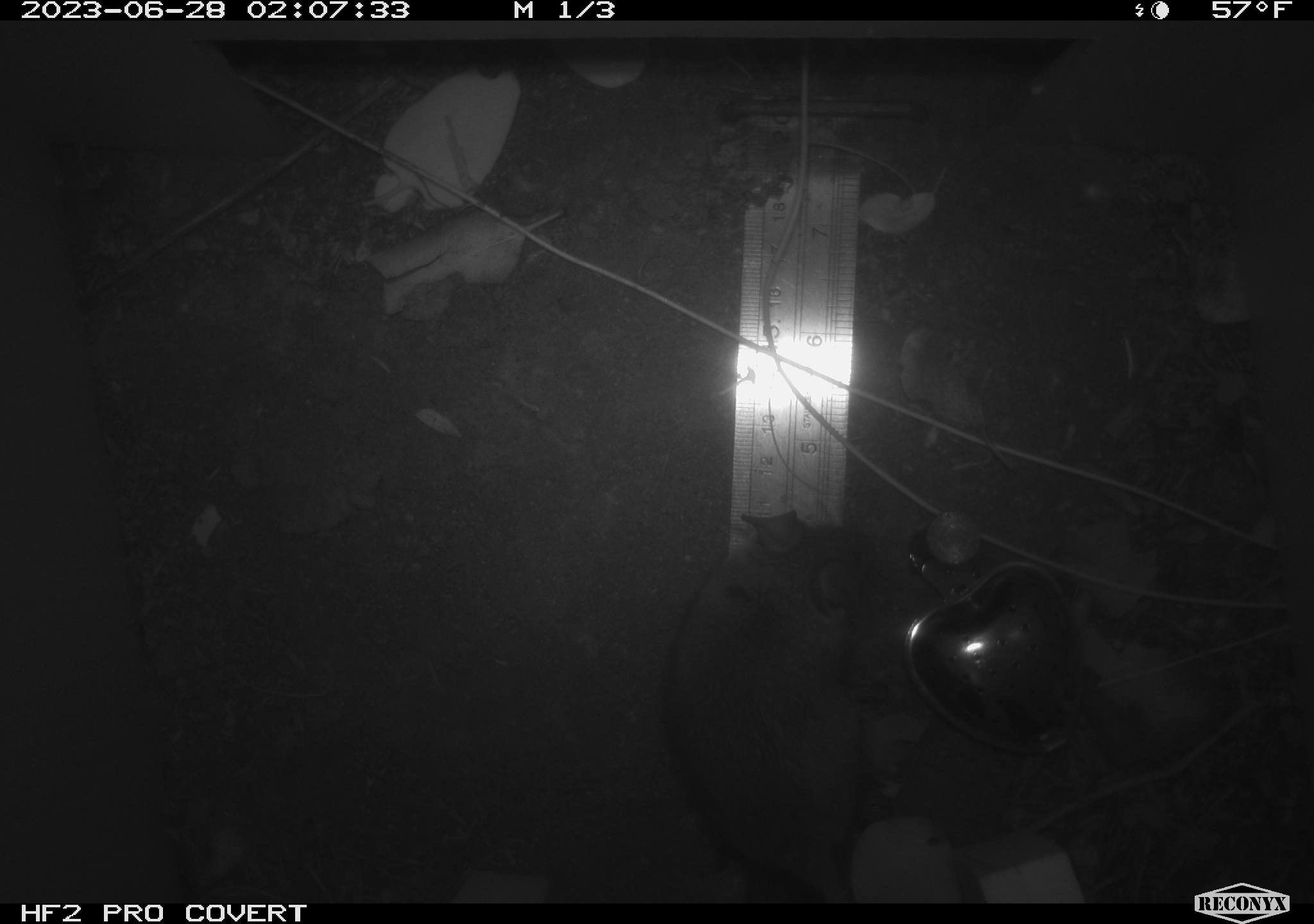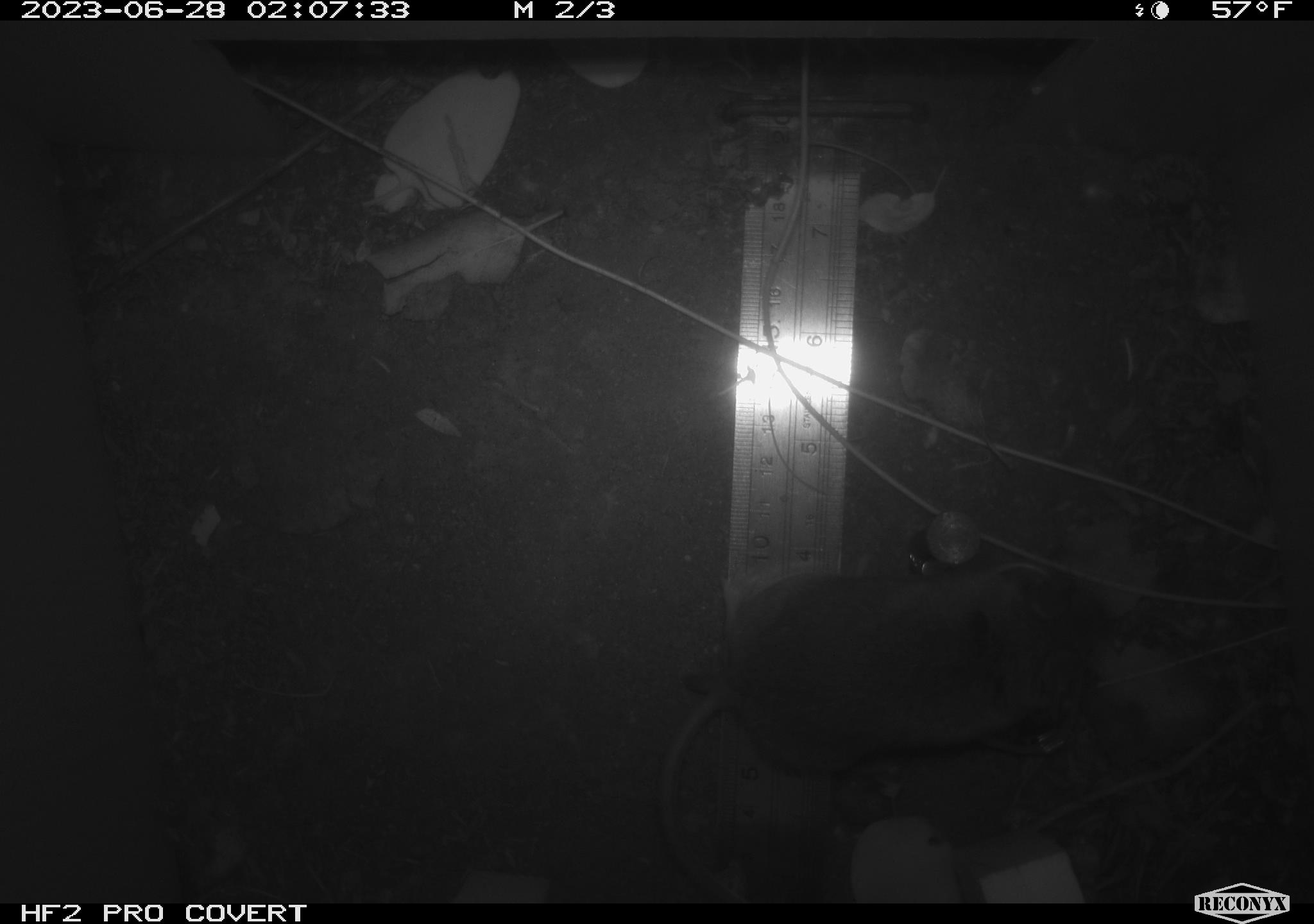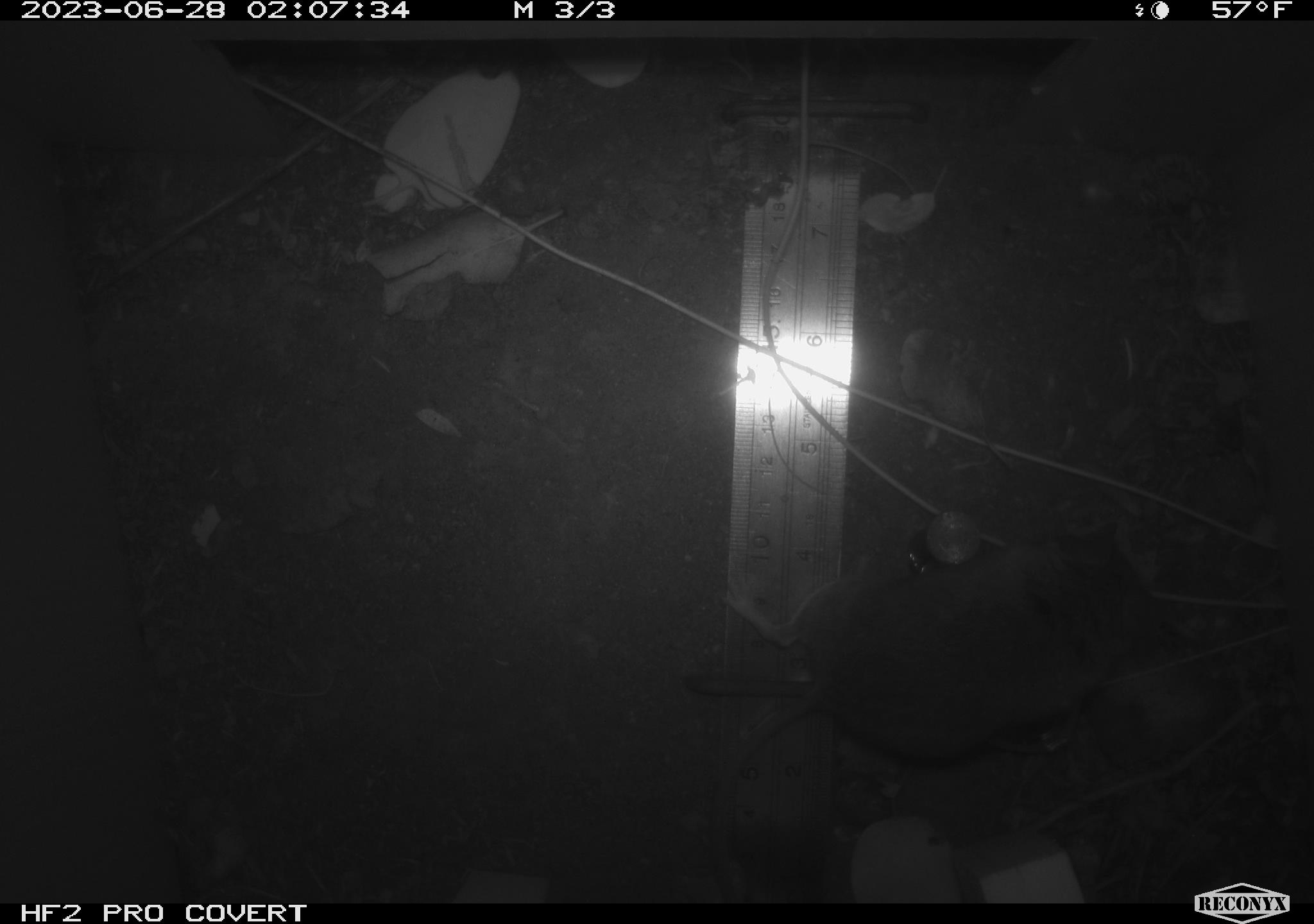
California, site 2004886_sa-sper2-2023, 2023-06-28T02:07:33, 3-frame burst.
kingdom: Animalia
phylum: Chordata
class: Mammalia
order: Rodentia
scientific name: Rodentia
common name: mouse species